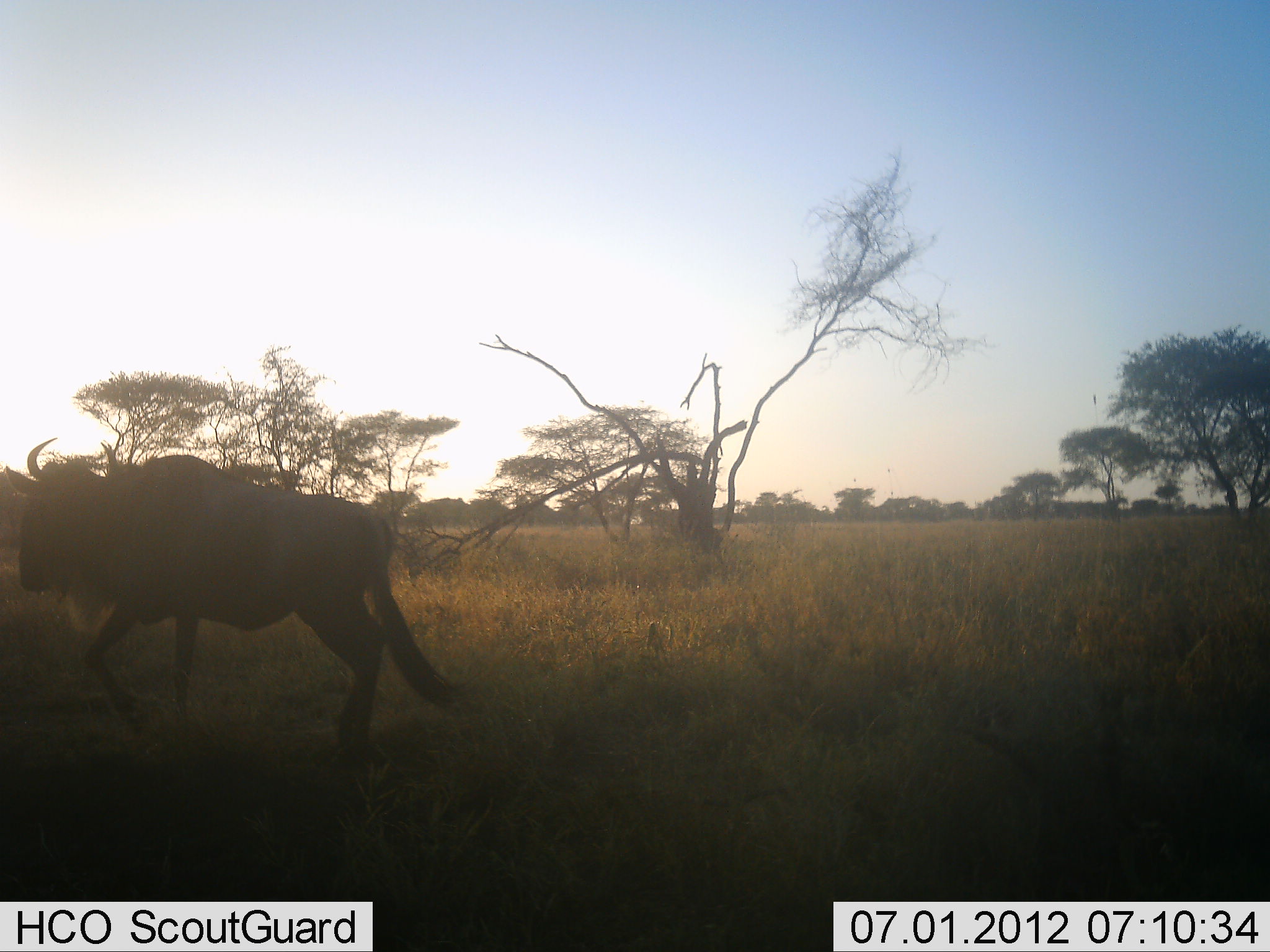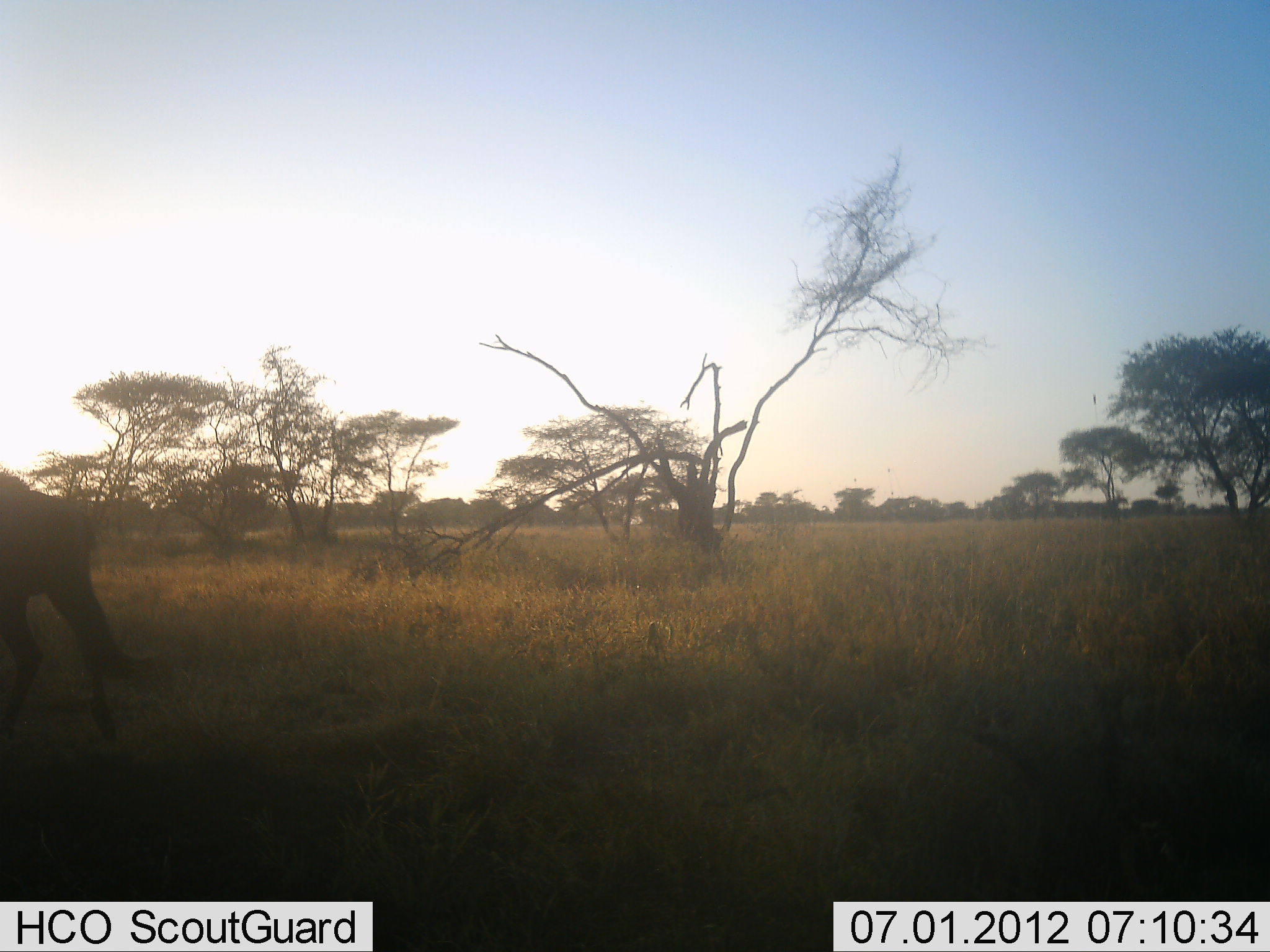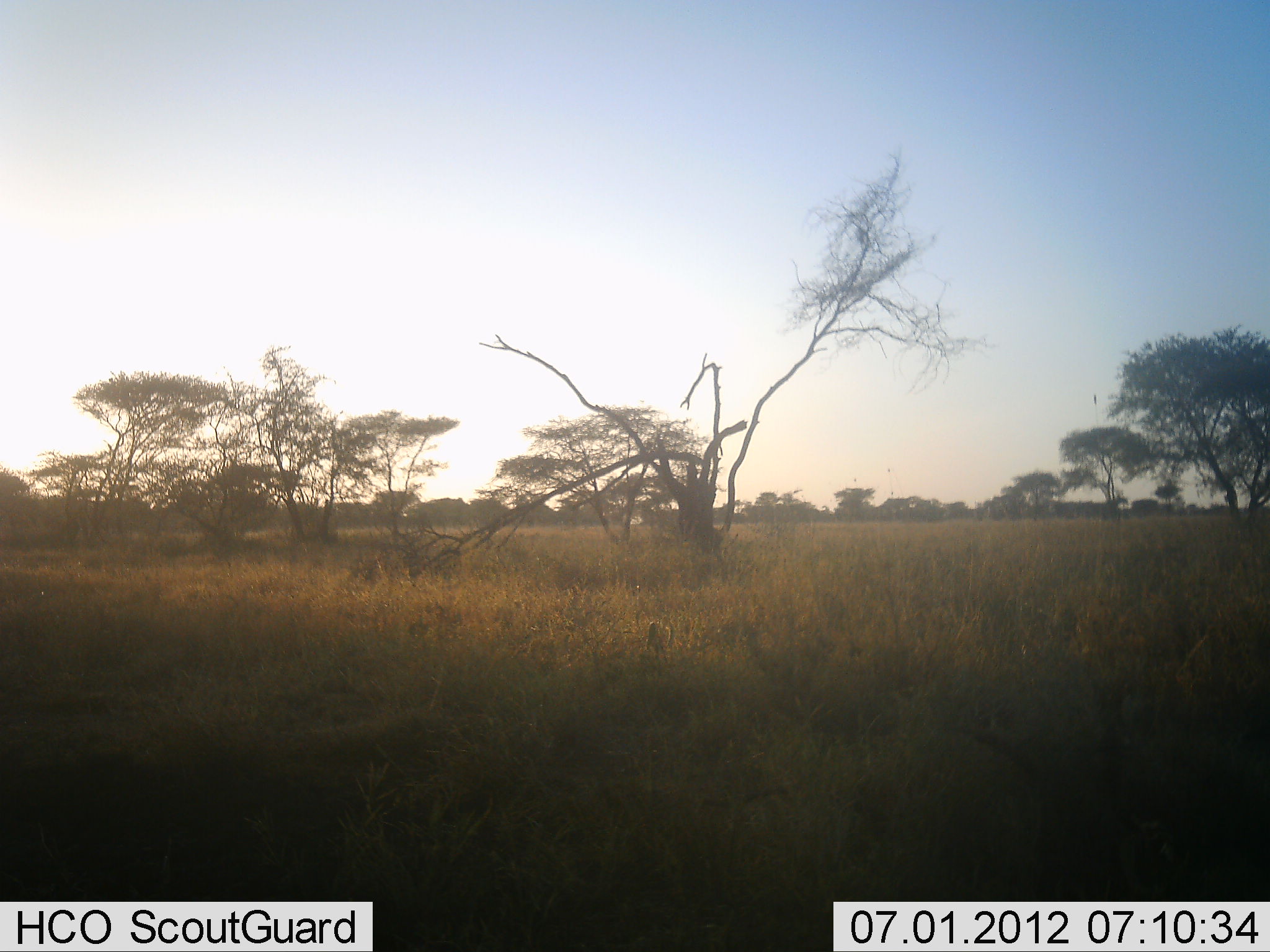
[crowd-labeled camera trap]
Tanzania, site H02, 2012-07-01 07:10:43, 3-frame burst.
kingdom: Animalia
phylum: Chordata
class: Mammalia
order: Artiodactyla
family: Bovidae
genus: Connochaetes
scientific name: Connochaetes taurinus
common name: blue wildebeest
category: wildebeest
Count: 1.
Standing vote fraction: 0%.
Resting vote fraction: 0%.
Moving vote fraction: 100%.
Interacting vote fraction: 0%.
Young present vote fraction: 0%.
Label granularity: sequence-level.